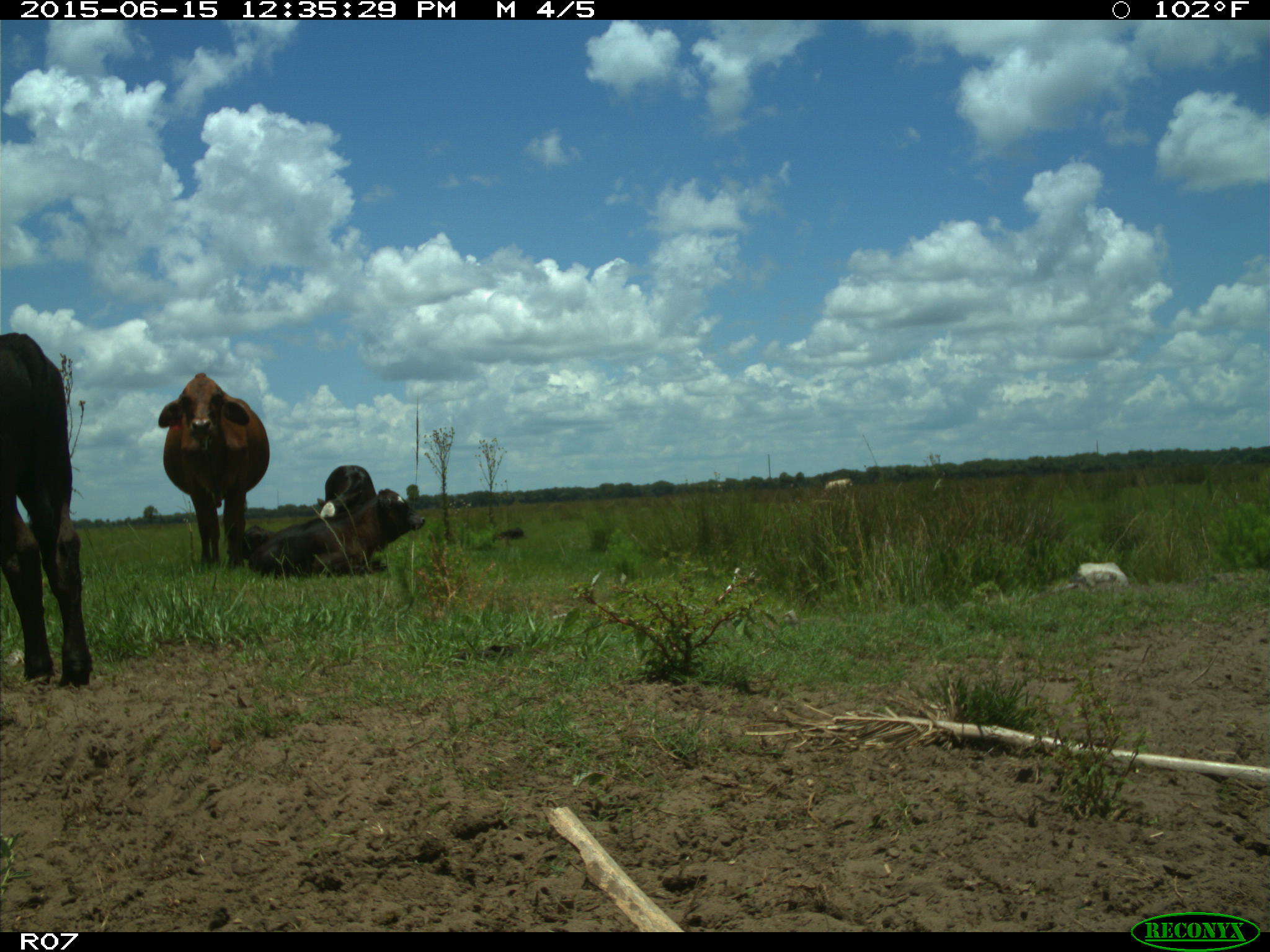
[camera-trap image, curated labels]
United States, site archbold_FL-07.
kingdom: Animalia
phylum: Chordata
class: Mammalia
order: Artiodactyla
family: Bovidae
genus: Bos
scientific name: Bos taurus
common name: domestic cow